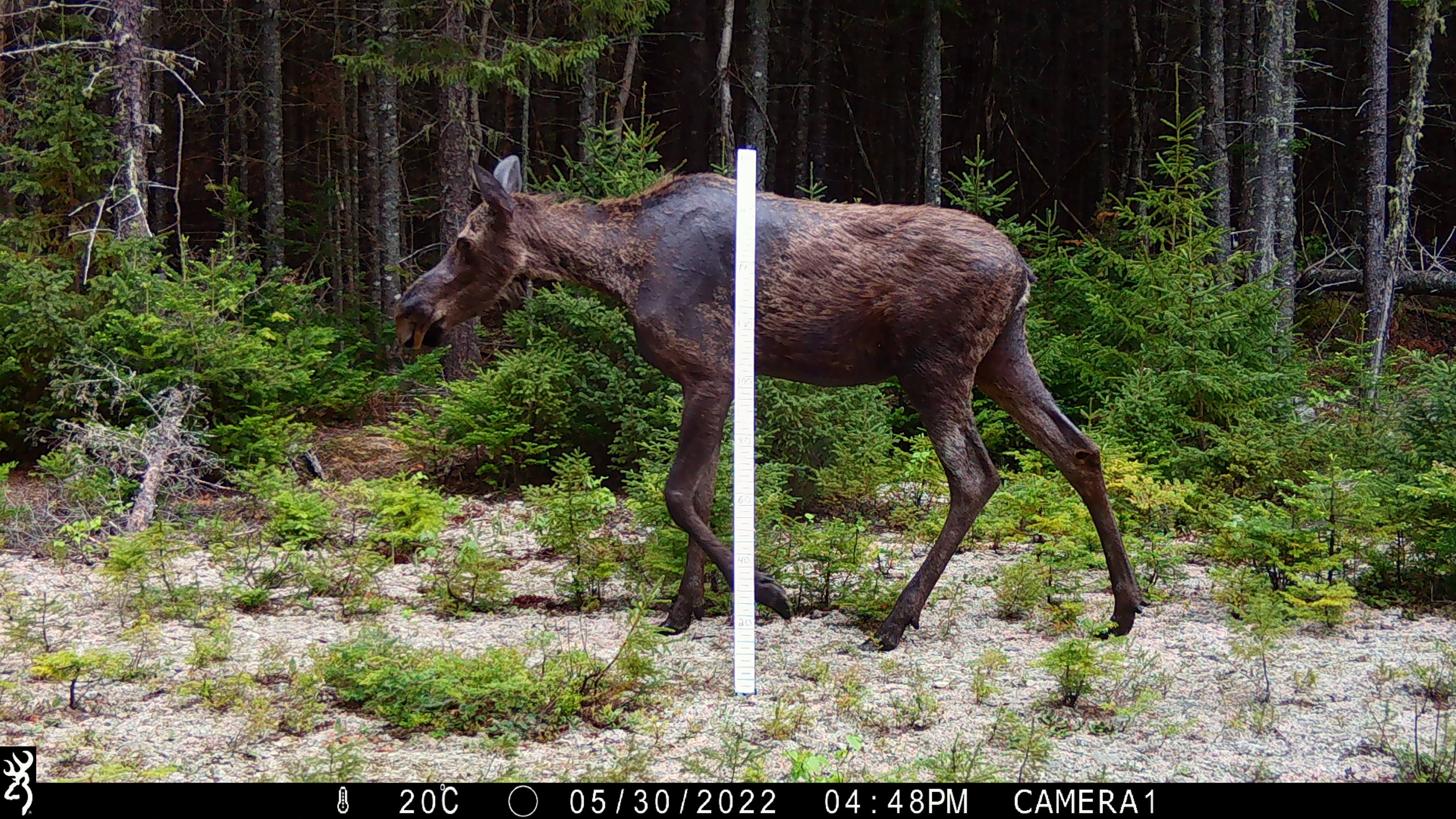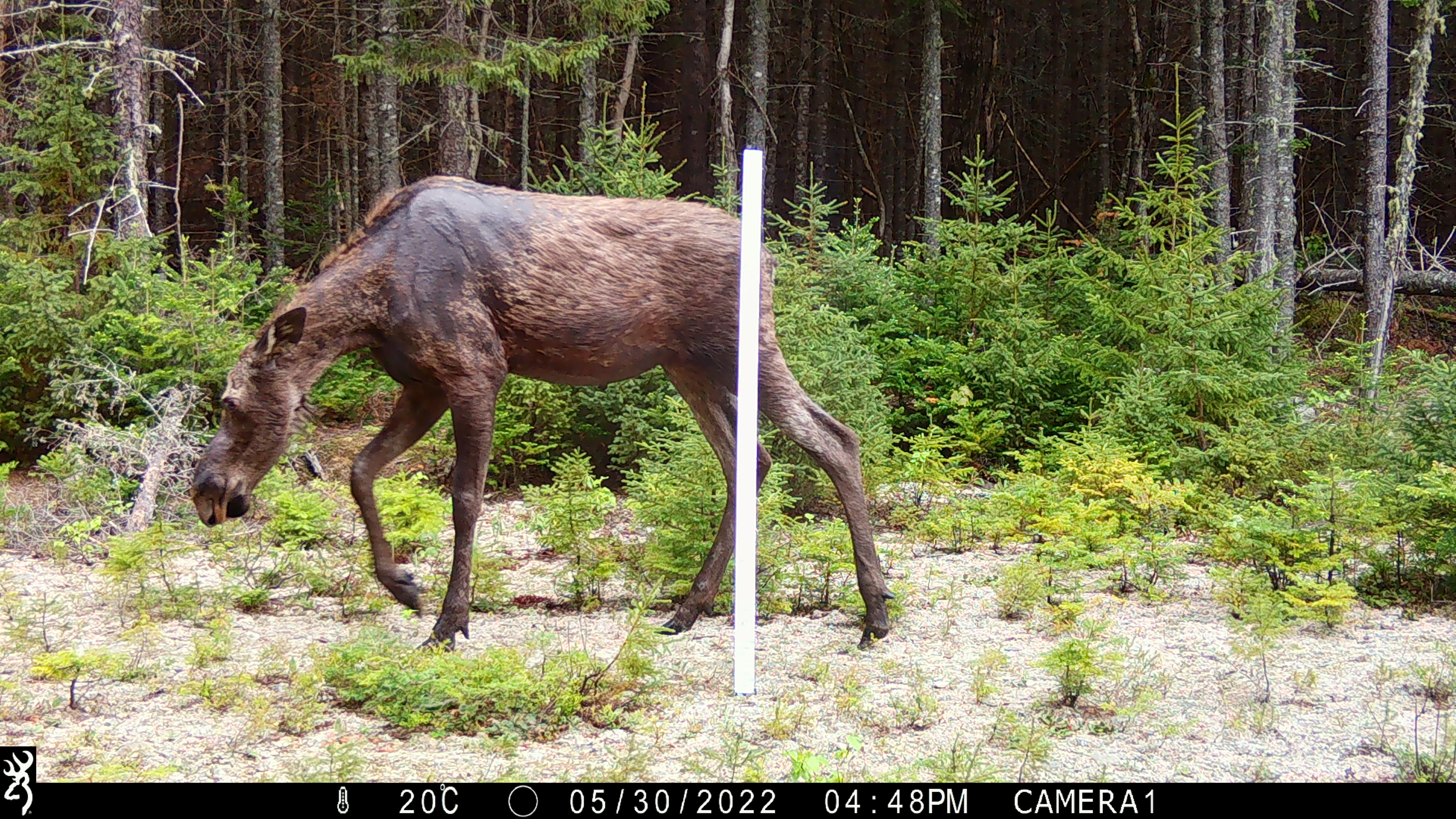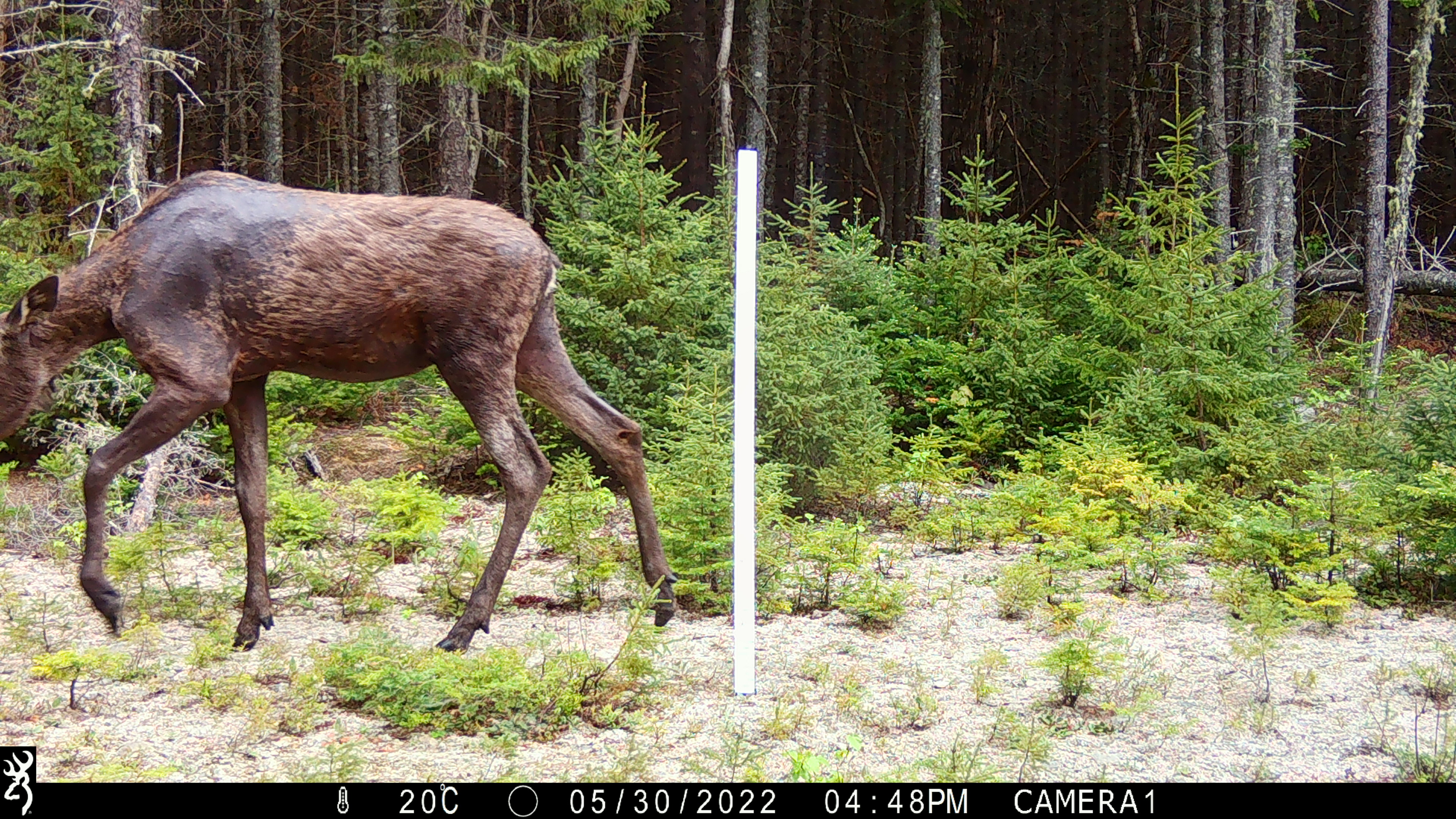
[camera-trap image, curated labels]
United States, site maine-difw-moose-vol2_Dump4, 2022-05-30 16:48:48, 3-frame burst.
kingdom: Animalia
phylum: Chordata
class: Mammalia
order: Artiodactyla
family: Cervidae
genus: Alces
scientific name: Alces alces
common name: moose